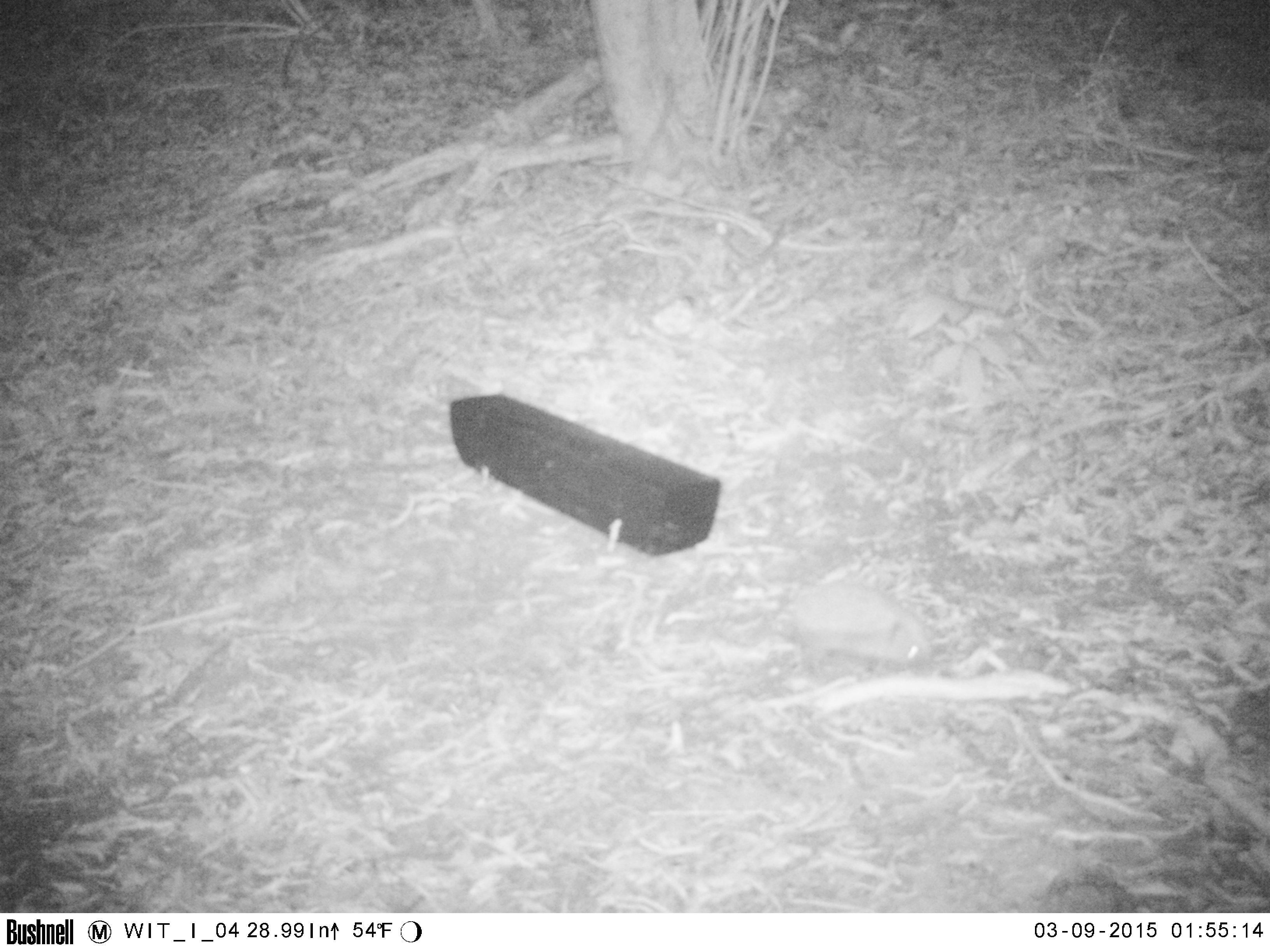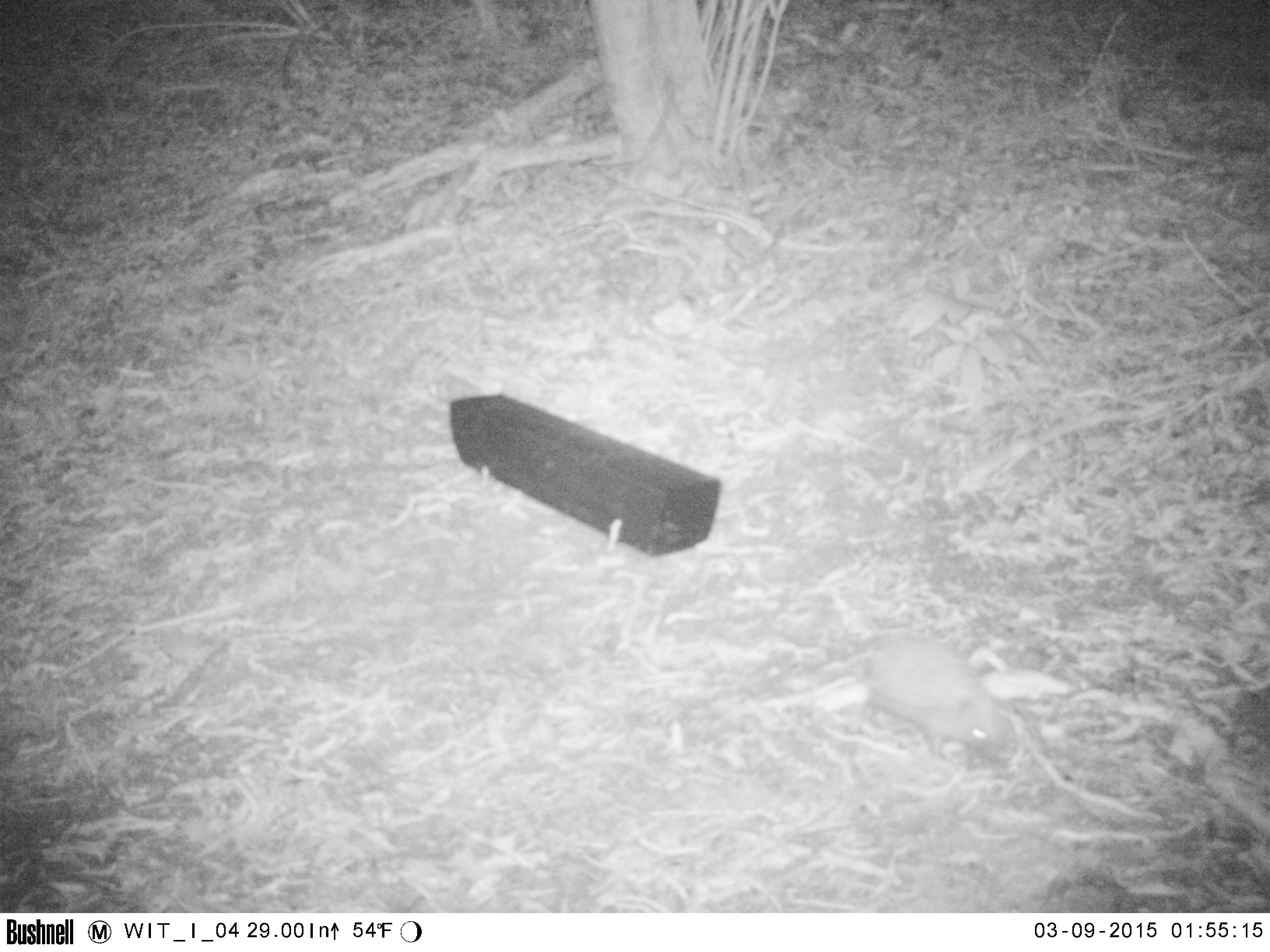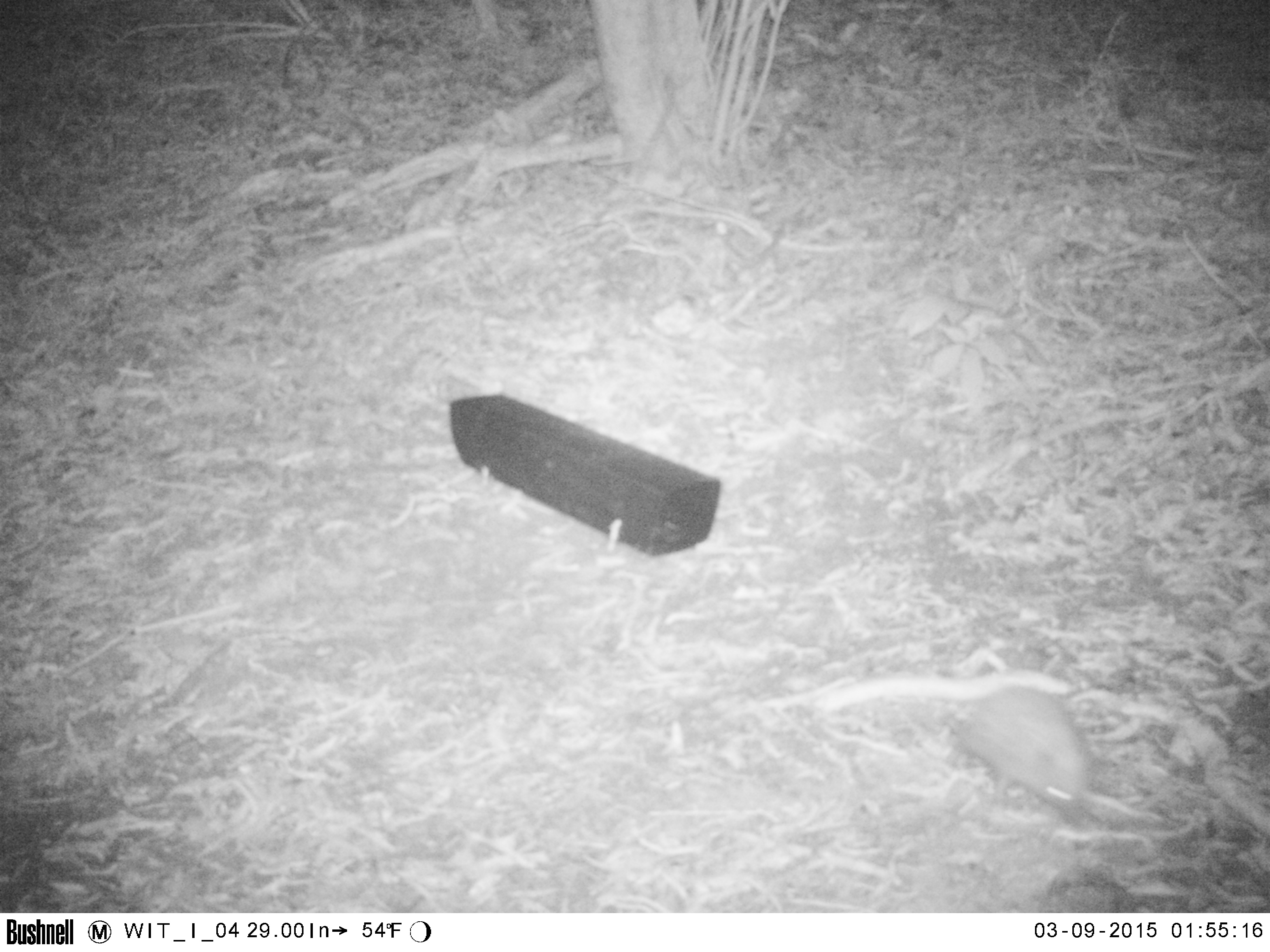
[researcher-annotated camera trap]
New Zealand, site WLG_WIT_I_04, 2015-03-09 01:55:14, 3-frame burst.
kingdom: Animalia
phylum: Chordata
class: Mammalia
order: Eulipotyphla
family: Erinaceidae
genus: Erinaceus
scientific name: Erinaceus europaeus europaeus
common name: european hedgehog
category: hedgehog